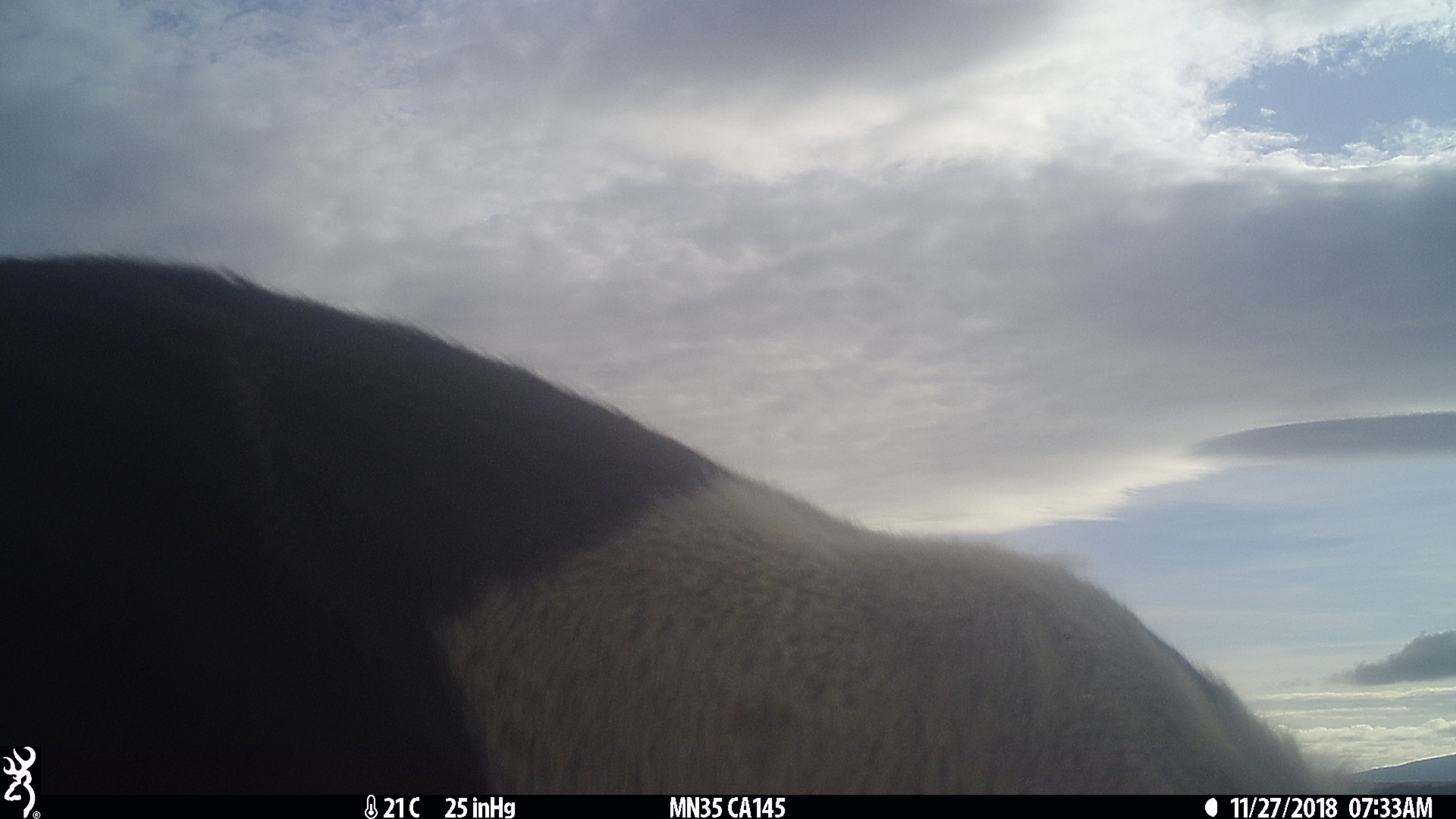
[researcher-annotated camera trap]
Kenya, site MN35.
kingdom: Animalia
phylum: Chordata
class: Mammalia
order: Artiodactyla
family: Bovidae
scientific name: Bovidae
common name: sheep or goat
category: shoat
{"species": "shoat (sheep or goat) (Bovidae)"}